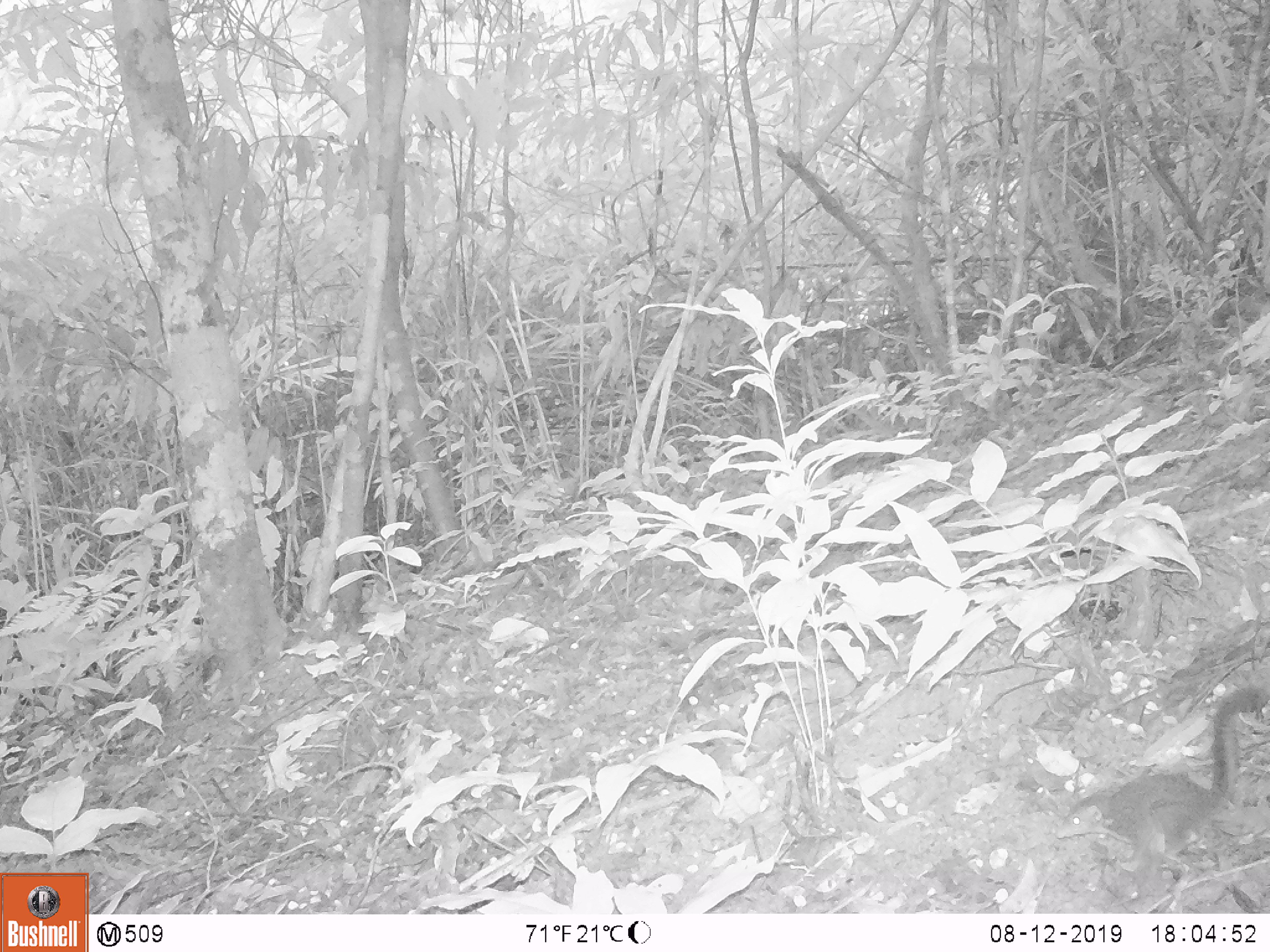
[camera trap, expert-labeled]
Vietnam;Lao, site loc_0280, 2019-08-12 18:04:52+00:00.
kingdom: Animalia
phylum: Chordata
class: Mammalia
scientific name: Mammalia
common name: mammal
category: unidentified small mammal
Unidentified small mammal (mammal) (Mammalia). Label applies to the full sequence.